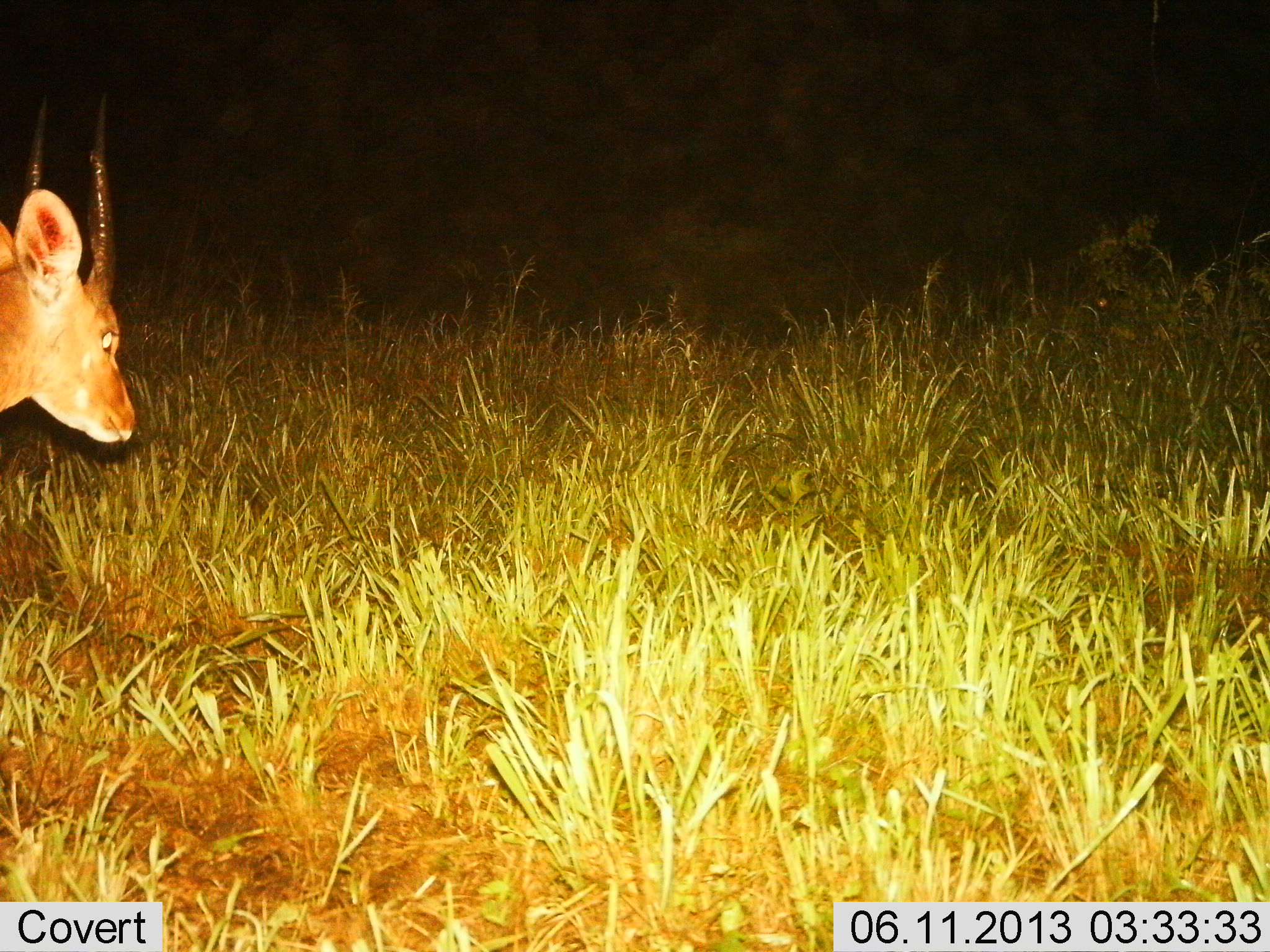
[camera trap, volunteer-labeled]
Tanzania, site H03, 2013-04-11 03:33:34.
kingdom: Animalia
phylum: Chordata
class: Mammalia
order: Artiodactyla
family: Bovidae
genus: Tragelaphus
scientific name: Tragelaphus scriptus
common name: bushbuck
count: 1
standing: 80%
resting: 0%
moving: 20%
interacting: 0%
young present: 0%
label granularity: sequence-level